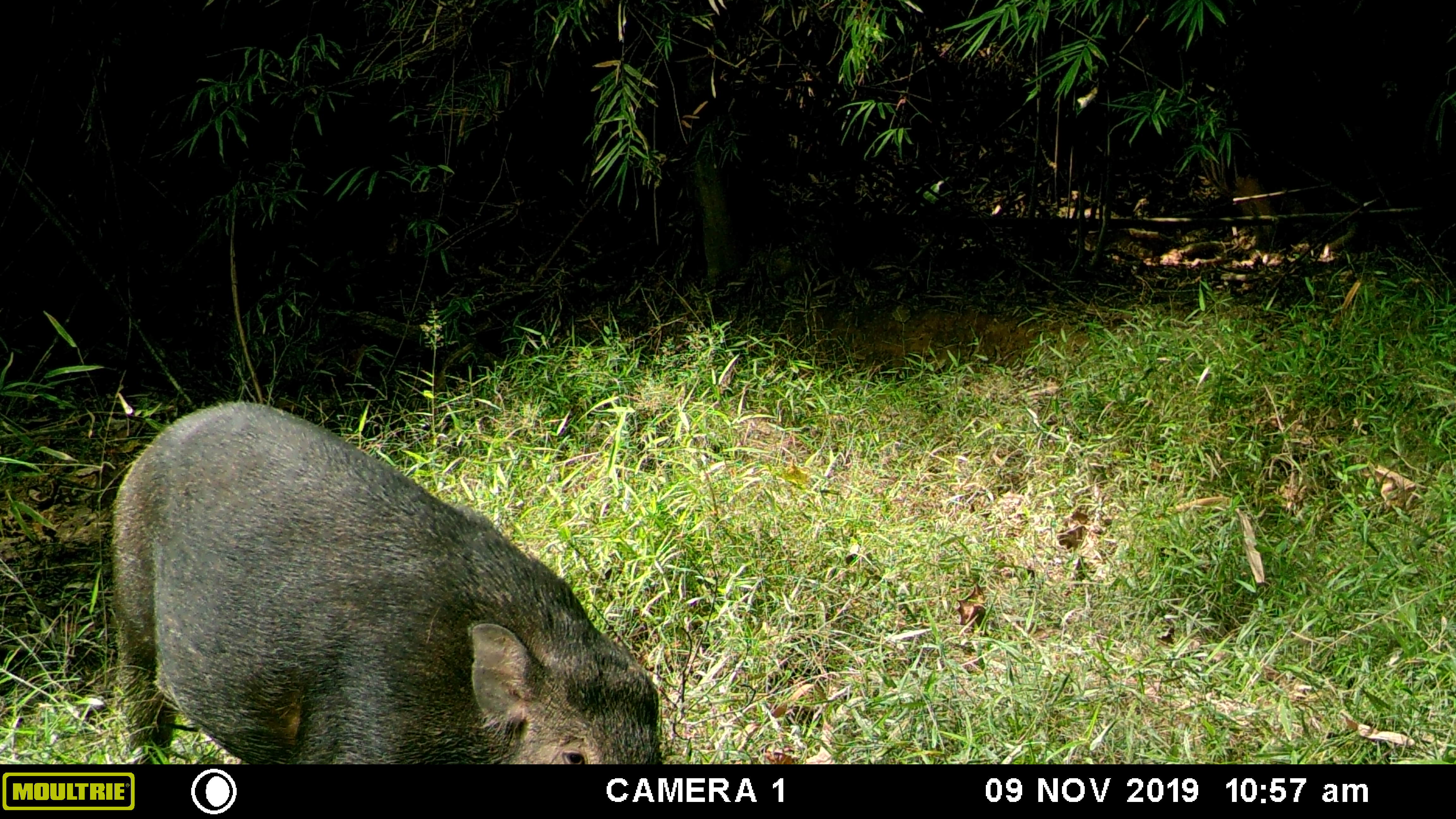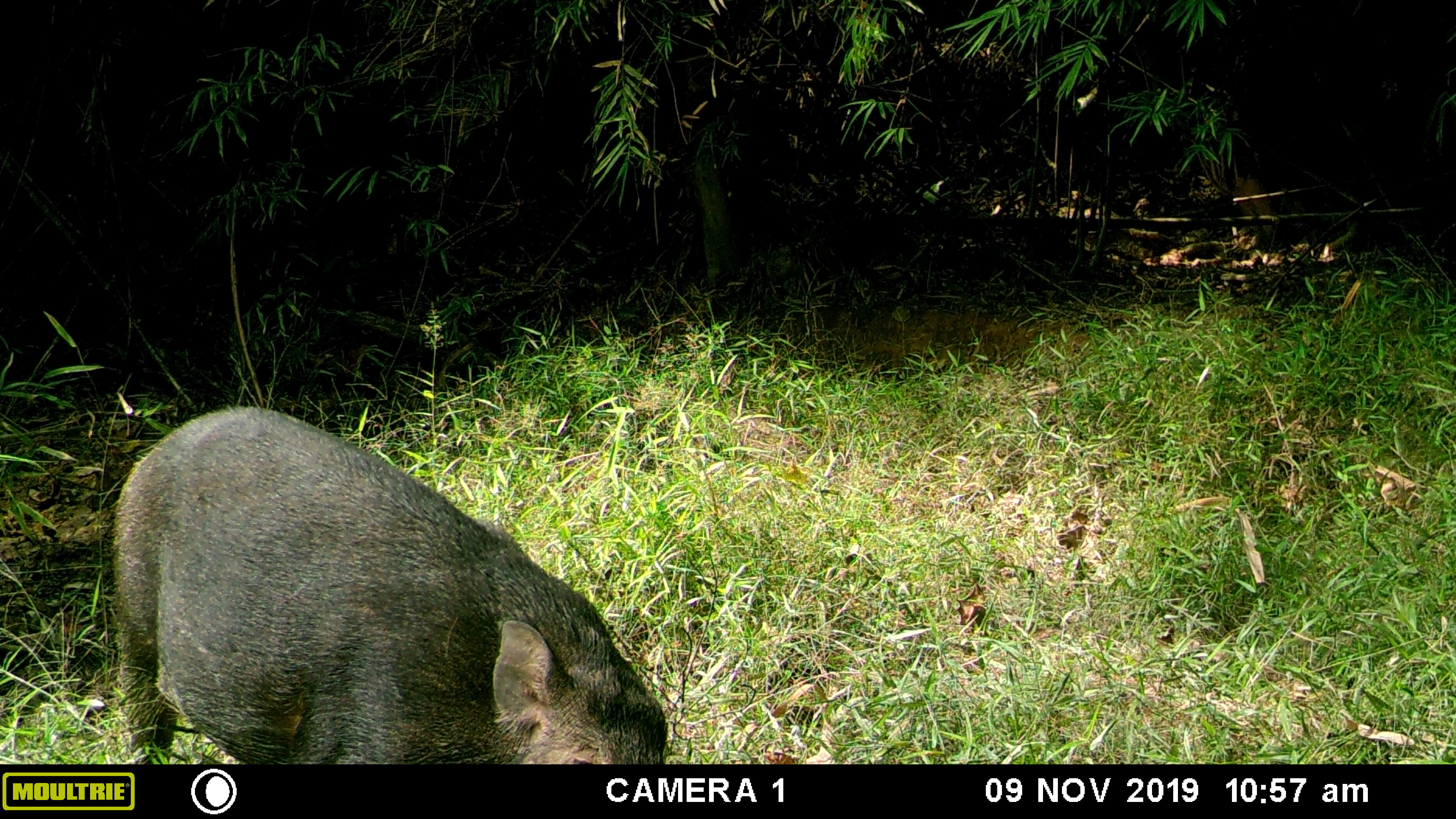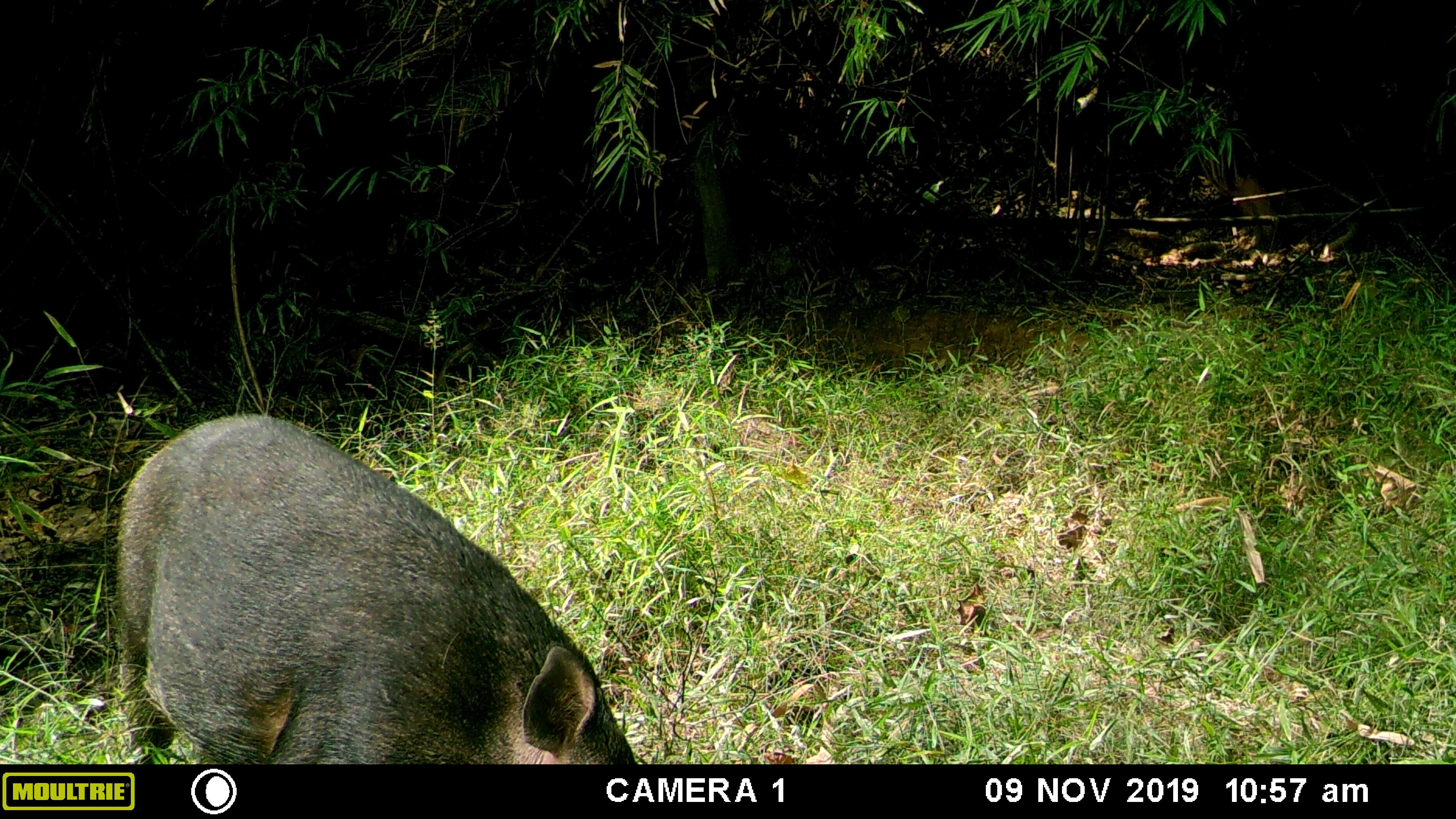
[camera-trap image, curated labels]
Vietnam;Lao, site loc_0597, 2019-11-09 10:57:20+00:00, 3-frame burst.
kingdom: Animalia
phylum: Chordata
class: Mammalia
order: Artiodactyla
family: Suidae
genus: Sus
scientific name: Sus scrofa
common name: eurasian wild pig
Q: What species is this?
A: Eurasian wild pig (Sus scrofa).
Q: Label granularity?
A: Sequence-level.